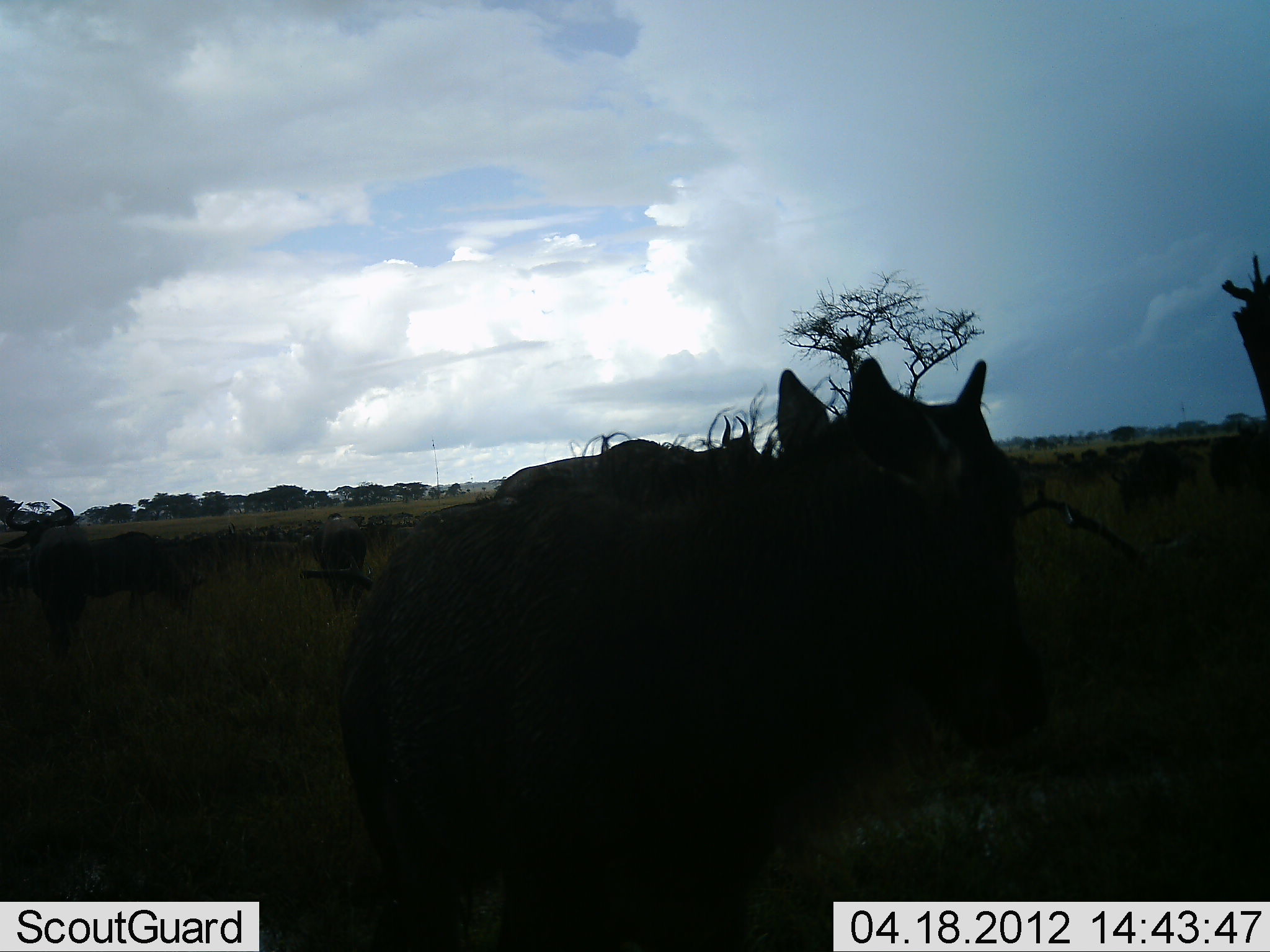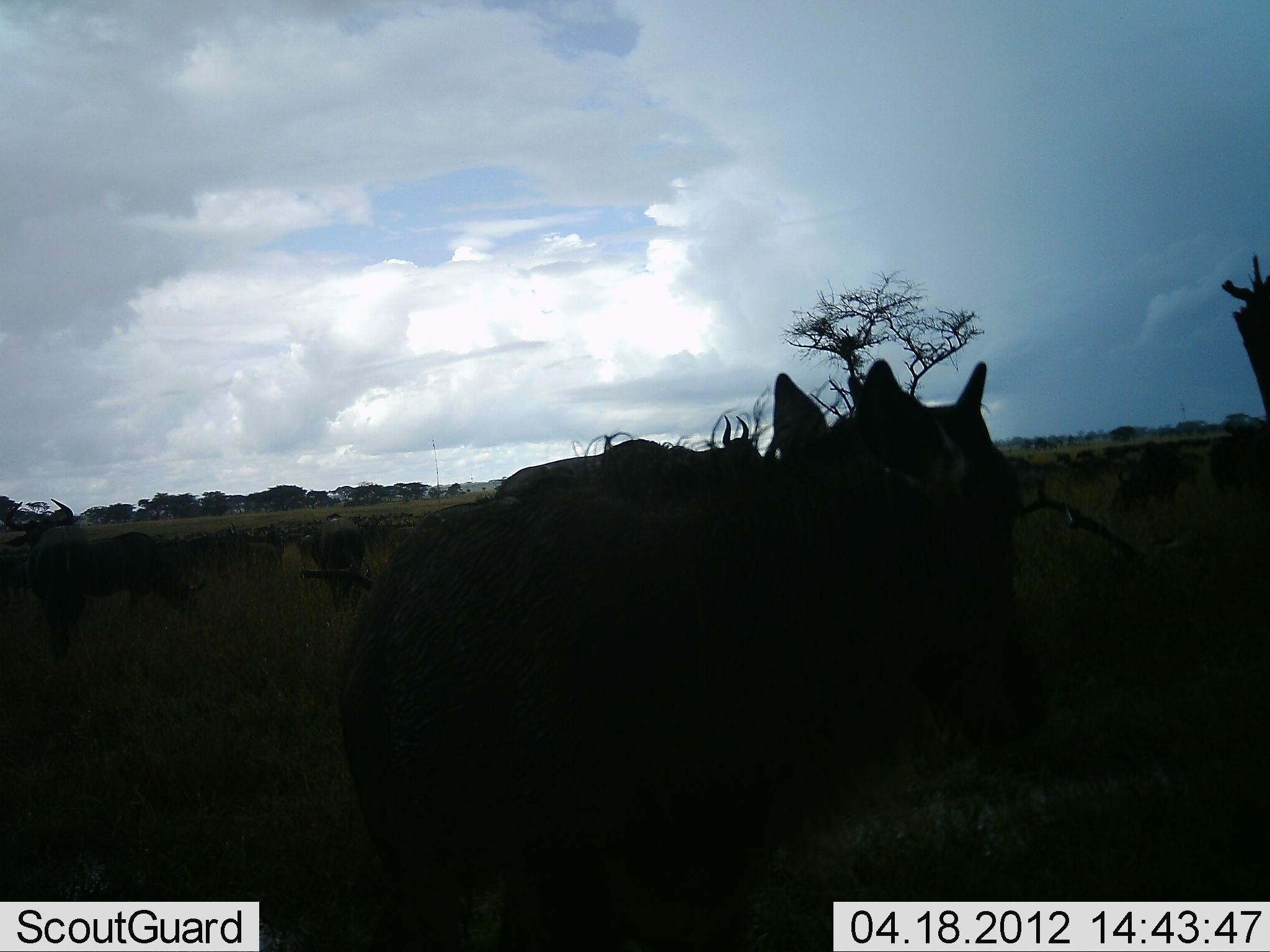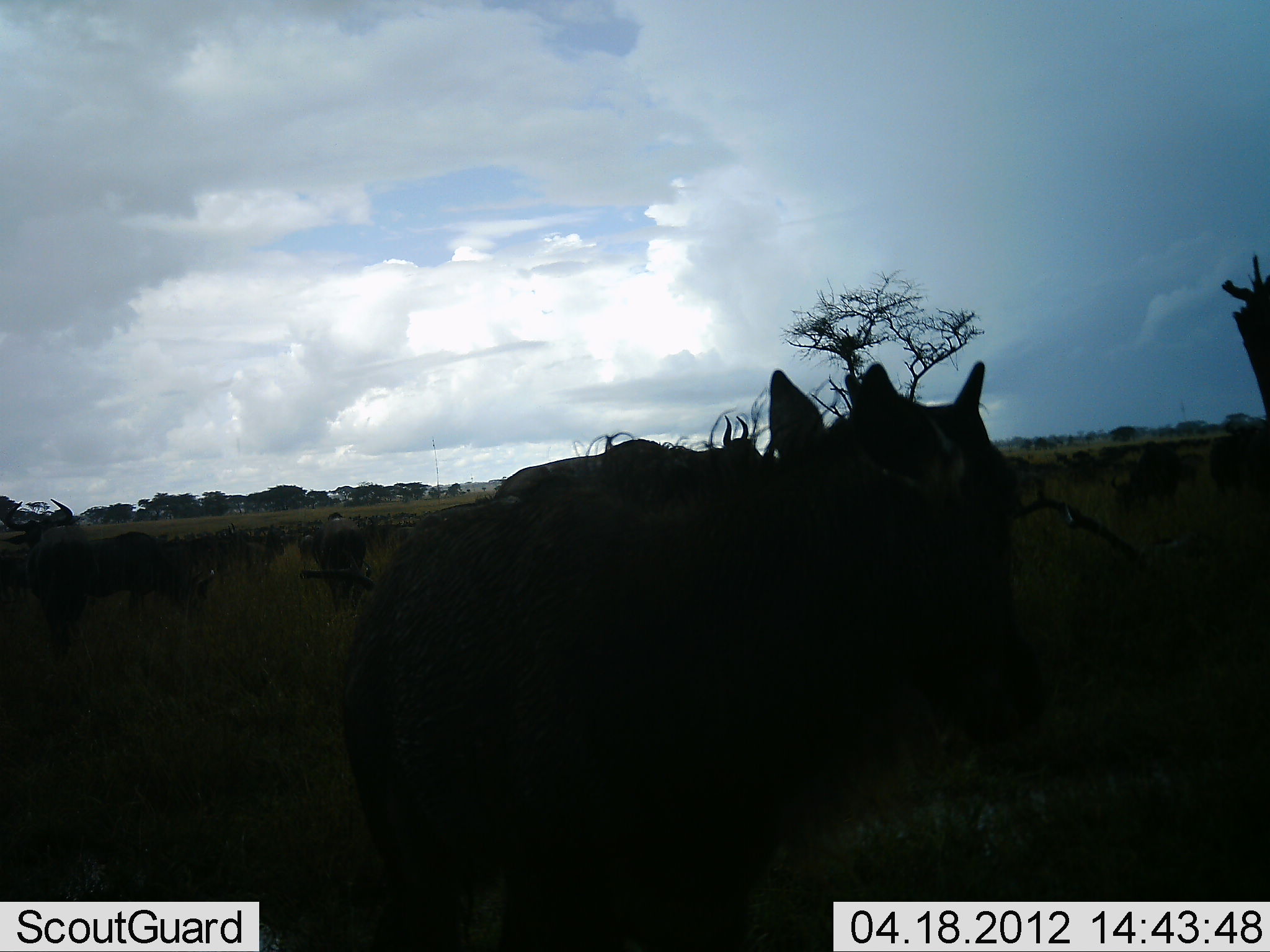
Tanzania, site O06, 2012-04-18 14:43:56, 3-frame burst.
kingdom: Animalia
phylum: Chordata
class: Mammalia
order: Artiodactyla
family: Bovidae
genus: Connochaetes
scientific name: Connochaetes taurinus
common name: blue wildebeest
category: wildebeest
Wildebeest (blue wildebeest) (Connochaetes taurinus), count 11-50. Behavior (volunteer vote fractions): standing 79%, resting 16%, moving 32%, interacting 11%. Young present (vote fraction): 37%. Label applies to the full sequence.